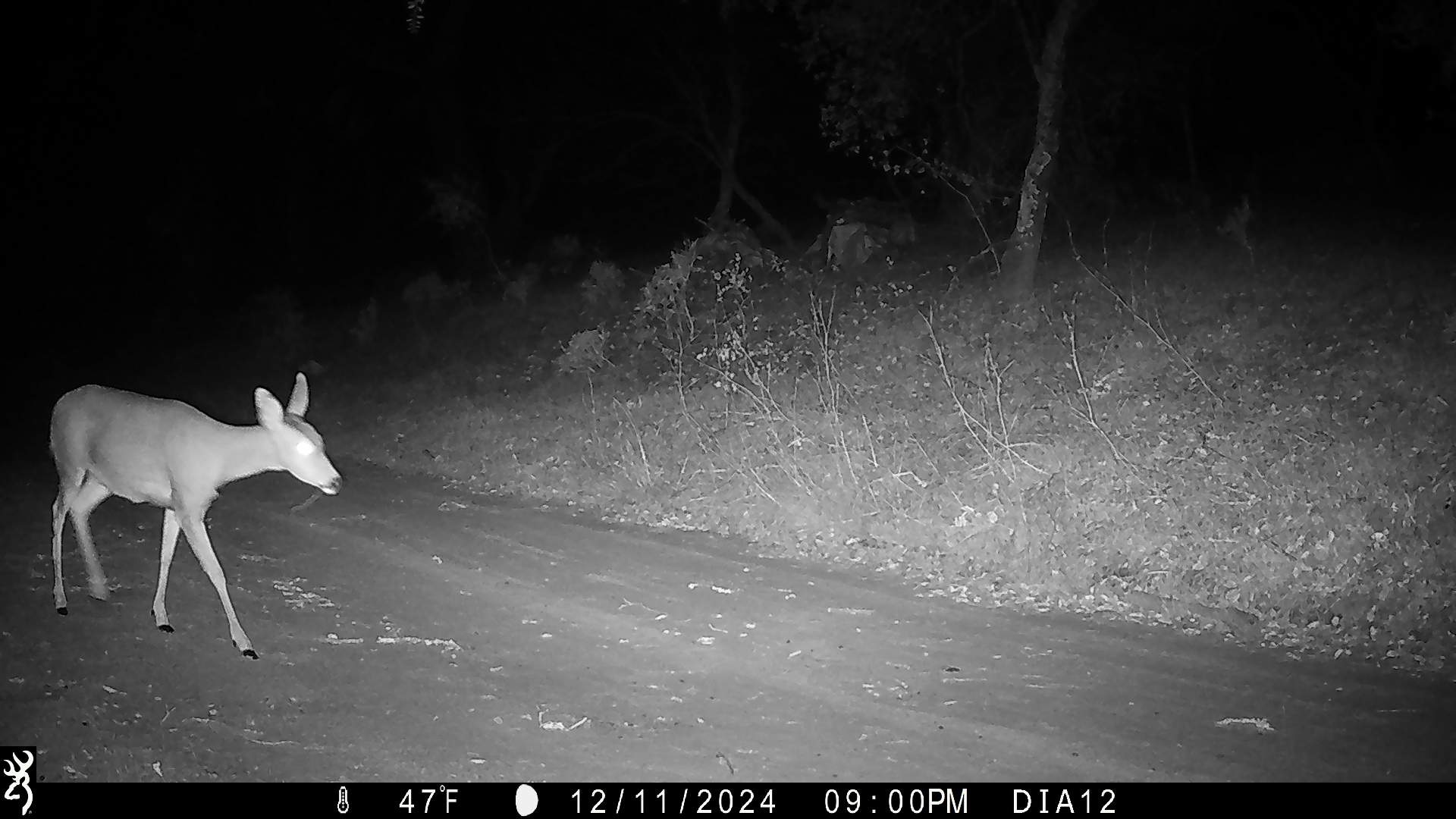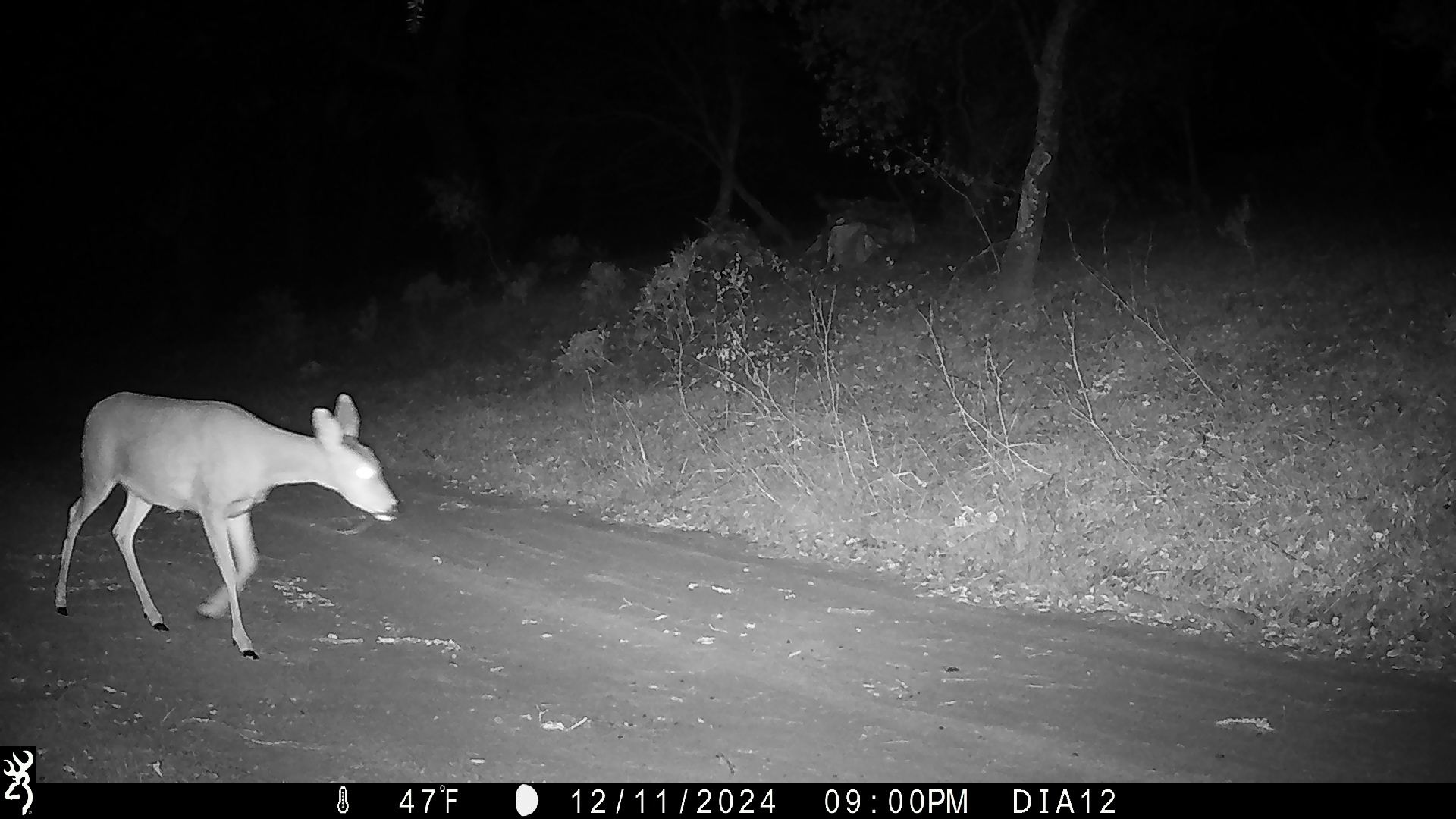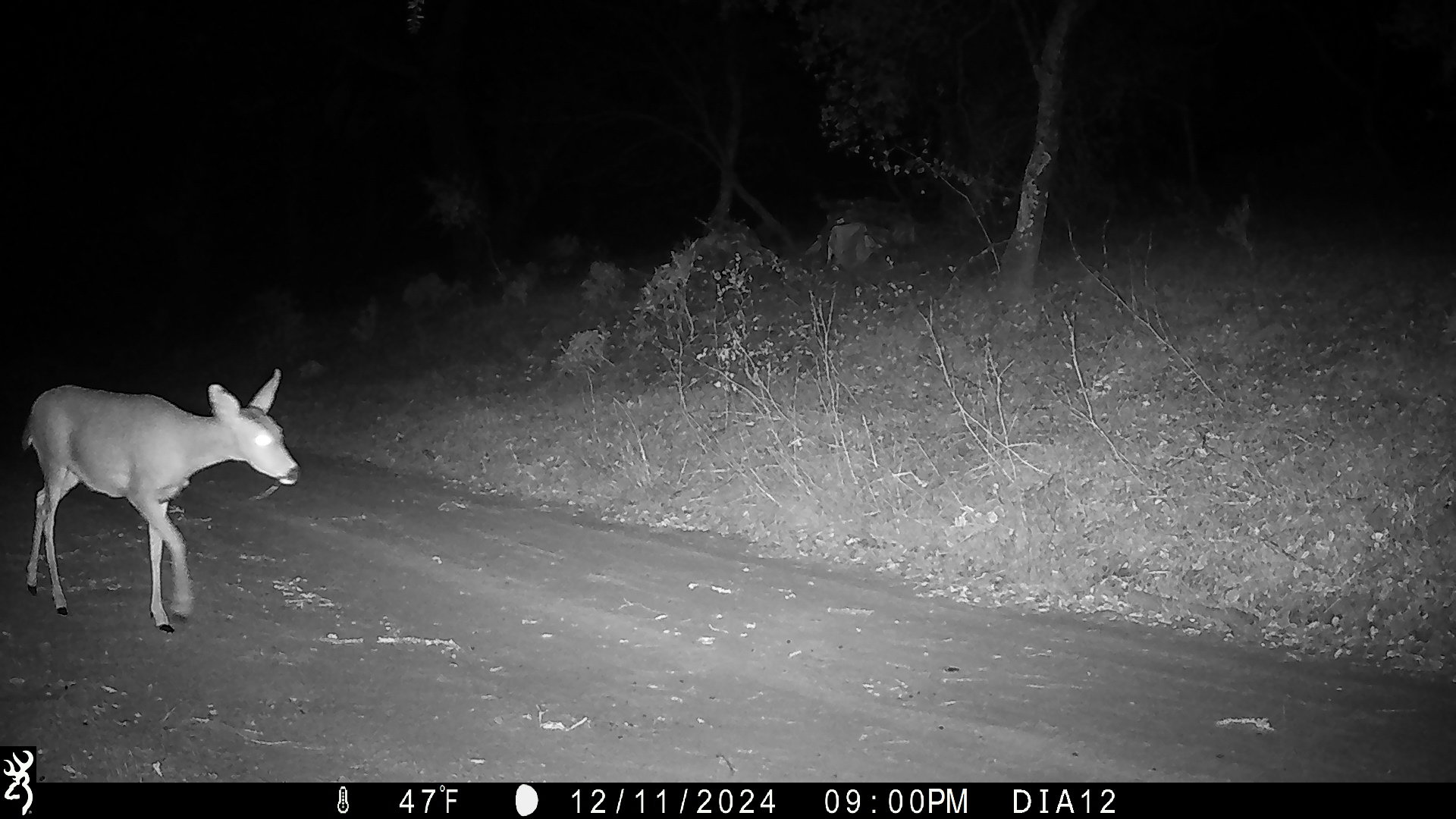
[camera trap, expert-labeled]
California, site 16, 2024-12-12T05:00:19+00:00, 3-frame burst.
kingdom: Animalia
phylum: Chordata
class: Mammalia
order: Artiodactyla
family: Cervidae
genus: Odocoileus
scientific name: Odocoileus hemionus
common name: mule deer